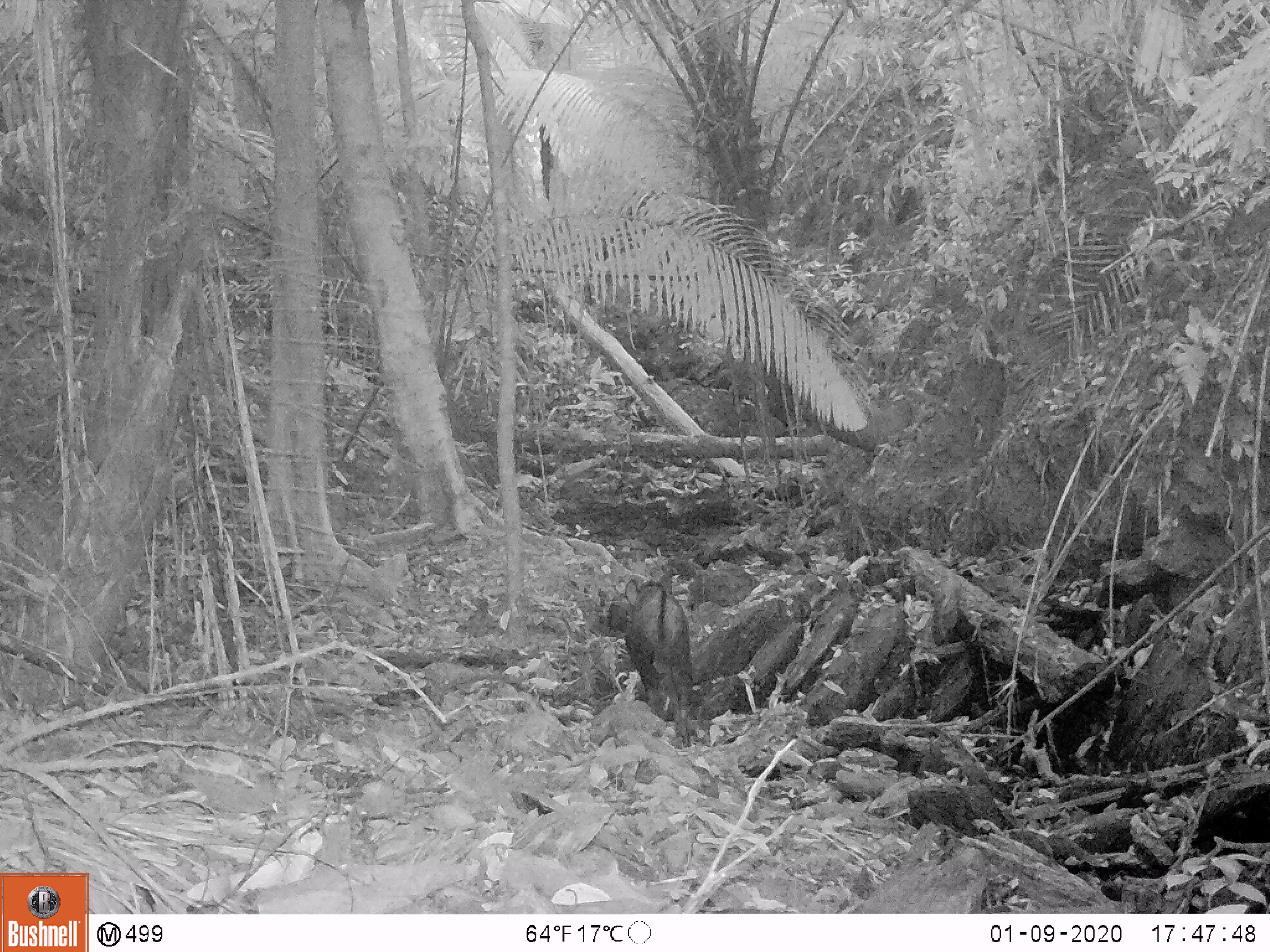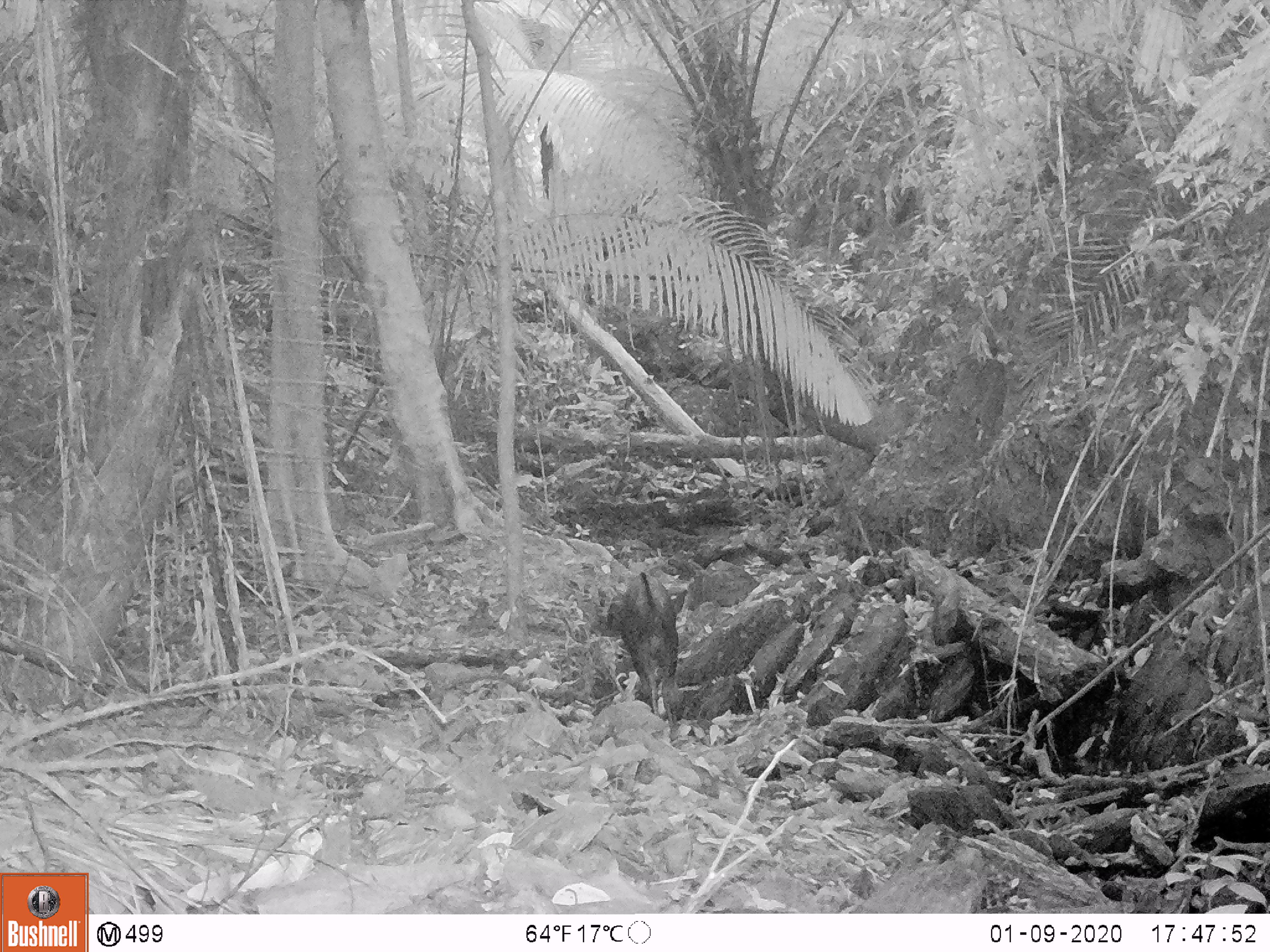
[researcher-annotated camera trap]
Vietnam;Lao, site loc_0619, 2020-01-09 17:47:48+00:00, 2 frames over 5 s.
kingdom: Animalia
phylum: Chordata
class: Mammalia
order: Artiodactyla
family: Bovidae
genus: Capricornis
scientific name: Capricornis sumatraensis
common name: chinese serow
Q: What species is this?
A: Chinese serow (Capricornis sumatraensis).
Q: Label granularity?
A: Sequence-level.